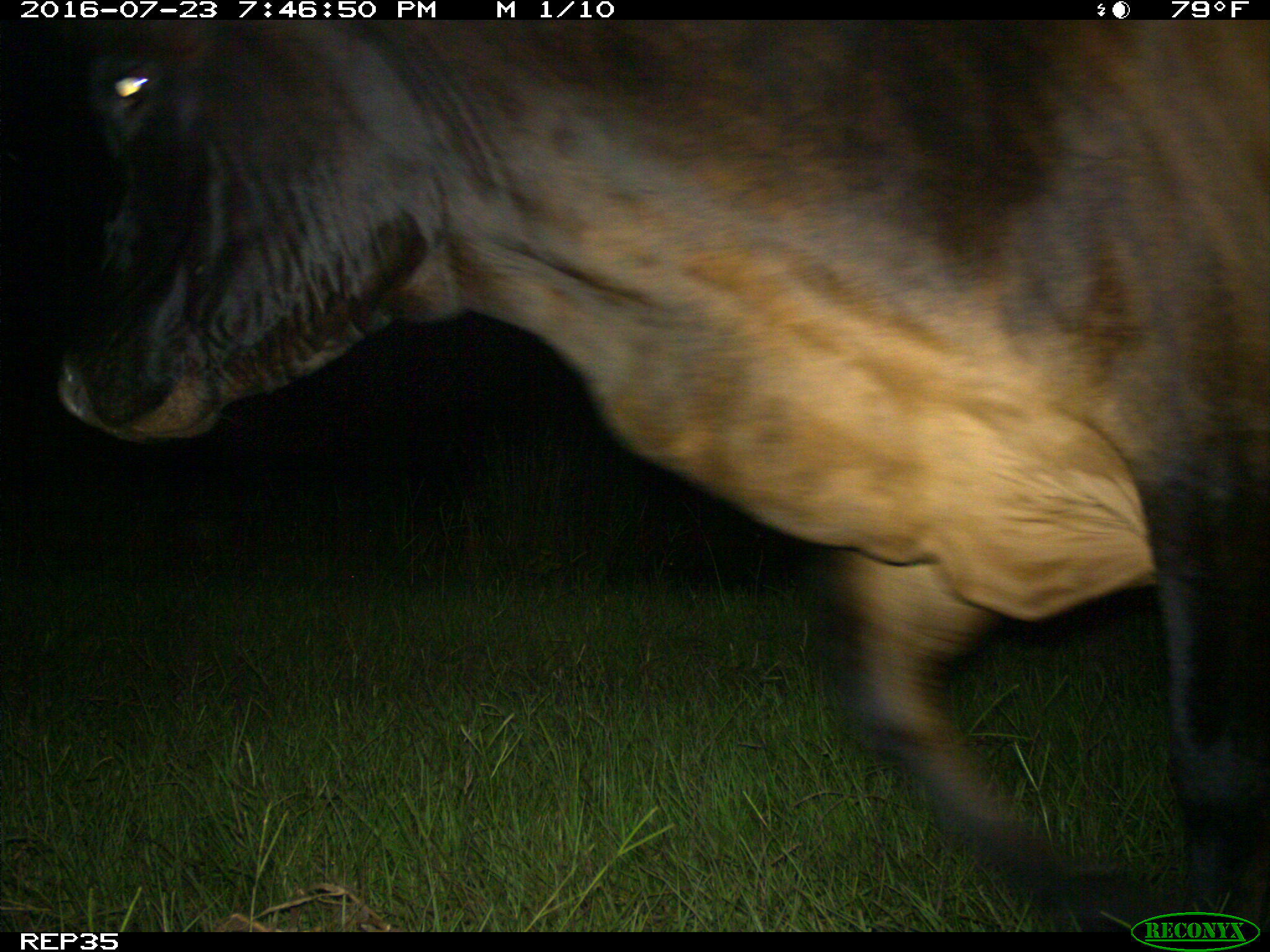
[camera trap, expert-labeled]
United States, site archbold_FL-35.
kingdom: Animalia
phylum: Chordata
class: Mammalia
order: Artiodactyla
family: Bovidae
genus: Bos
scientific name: Bos taurus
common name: domestic cow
Bos taurus (domestic cow).